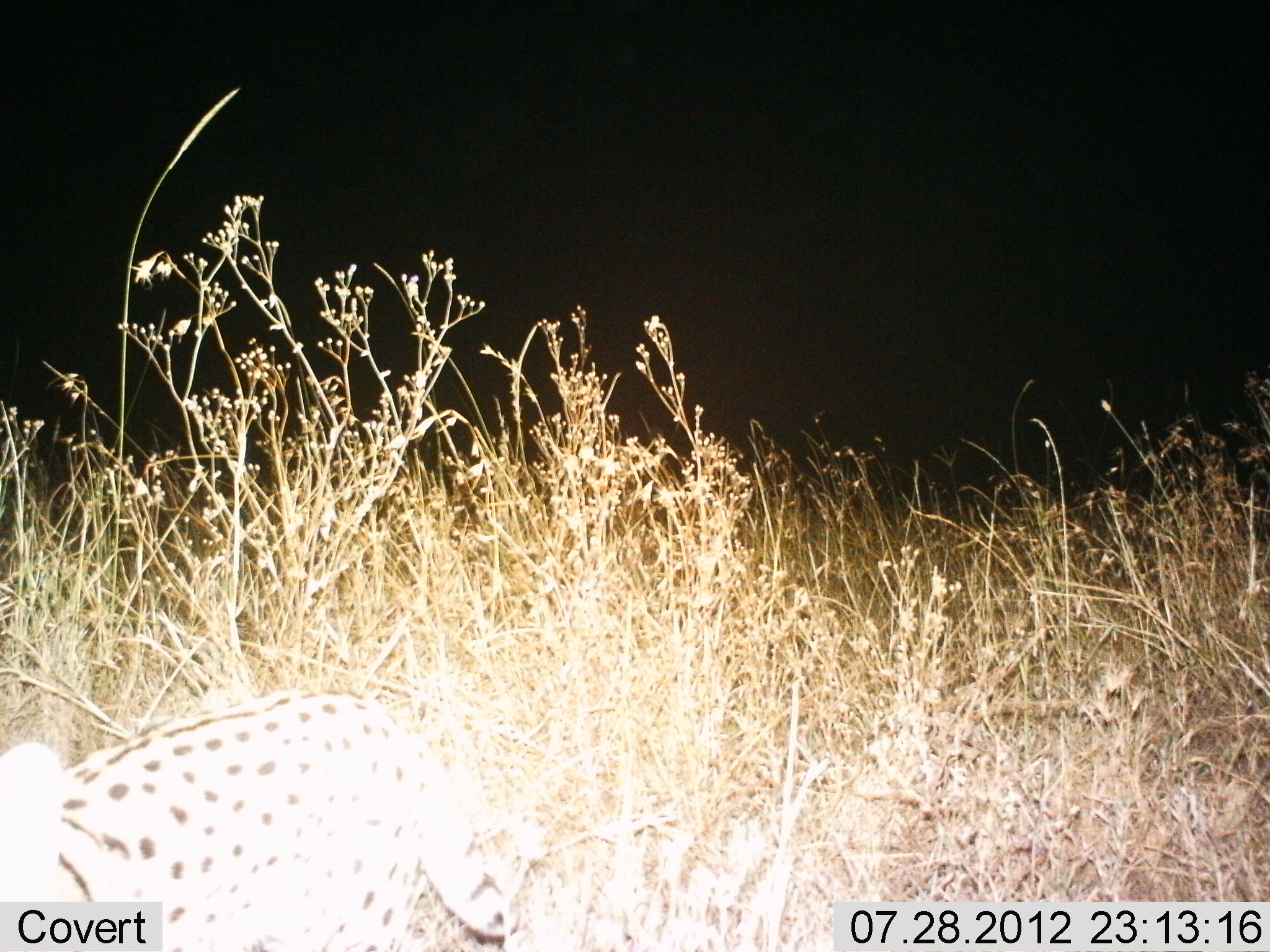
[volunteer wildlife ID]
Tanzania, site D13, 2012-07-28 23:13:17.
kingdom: Animalia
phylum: Chordata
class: Mammalia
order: Carnivora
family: Felidae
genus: Leptailurus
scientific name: Leptailurus serval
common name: serval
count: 1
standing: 30%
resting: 20%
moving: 50%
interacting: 0%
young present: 0%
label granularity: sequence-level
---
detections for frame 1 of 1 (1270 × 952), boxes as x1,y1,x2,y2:
animal: 1,688,519,951